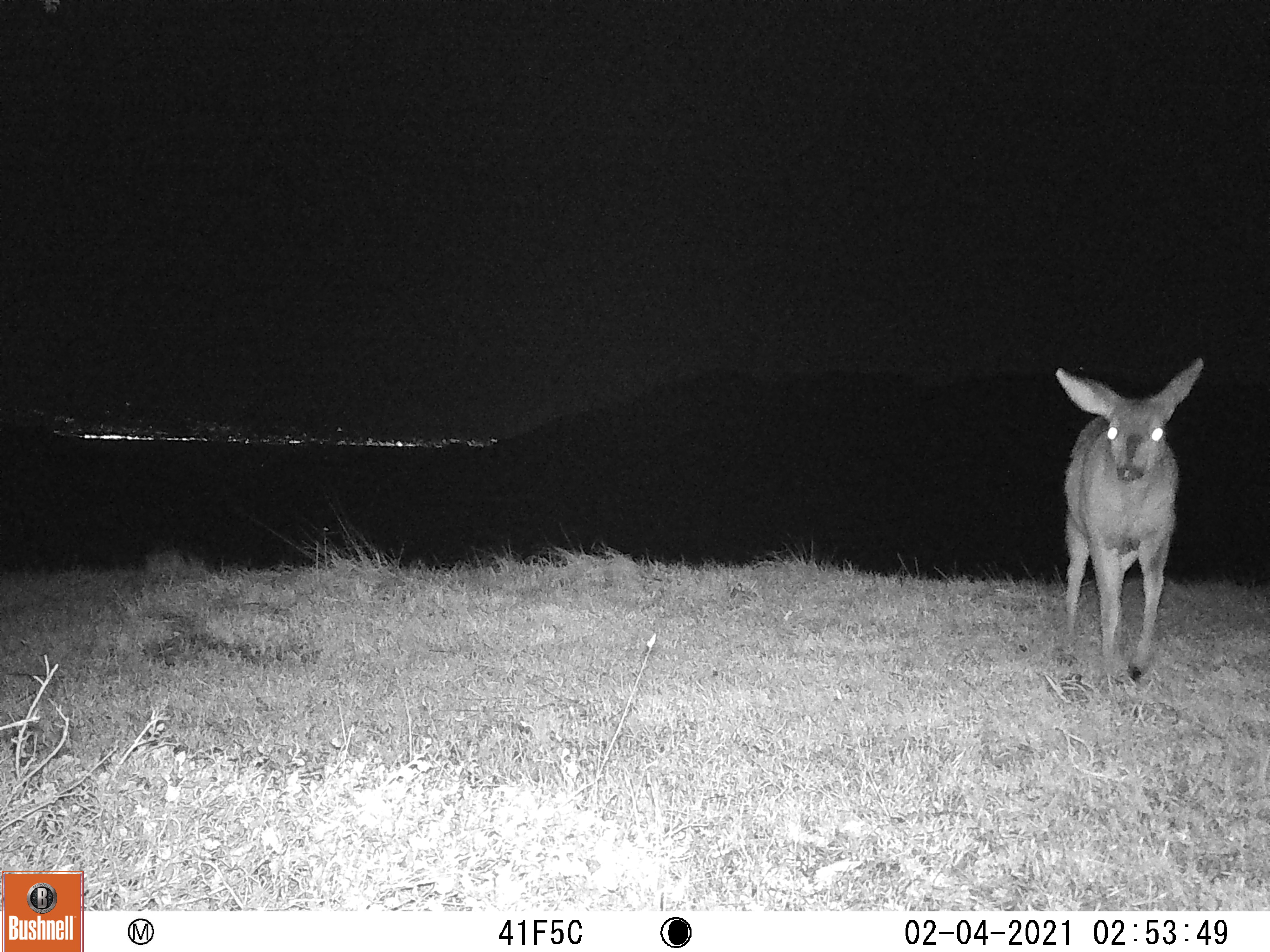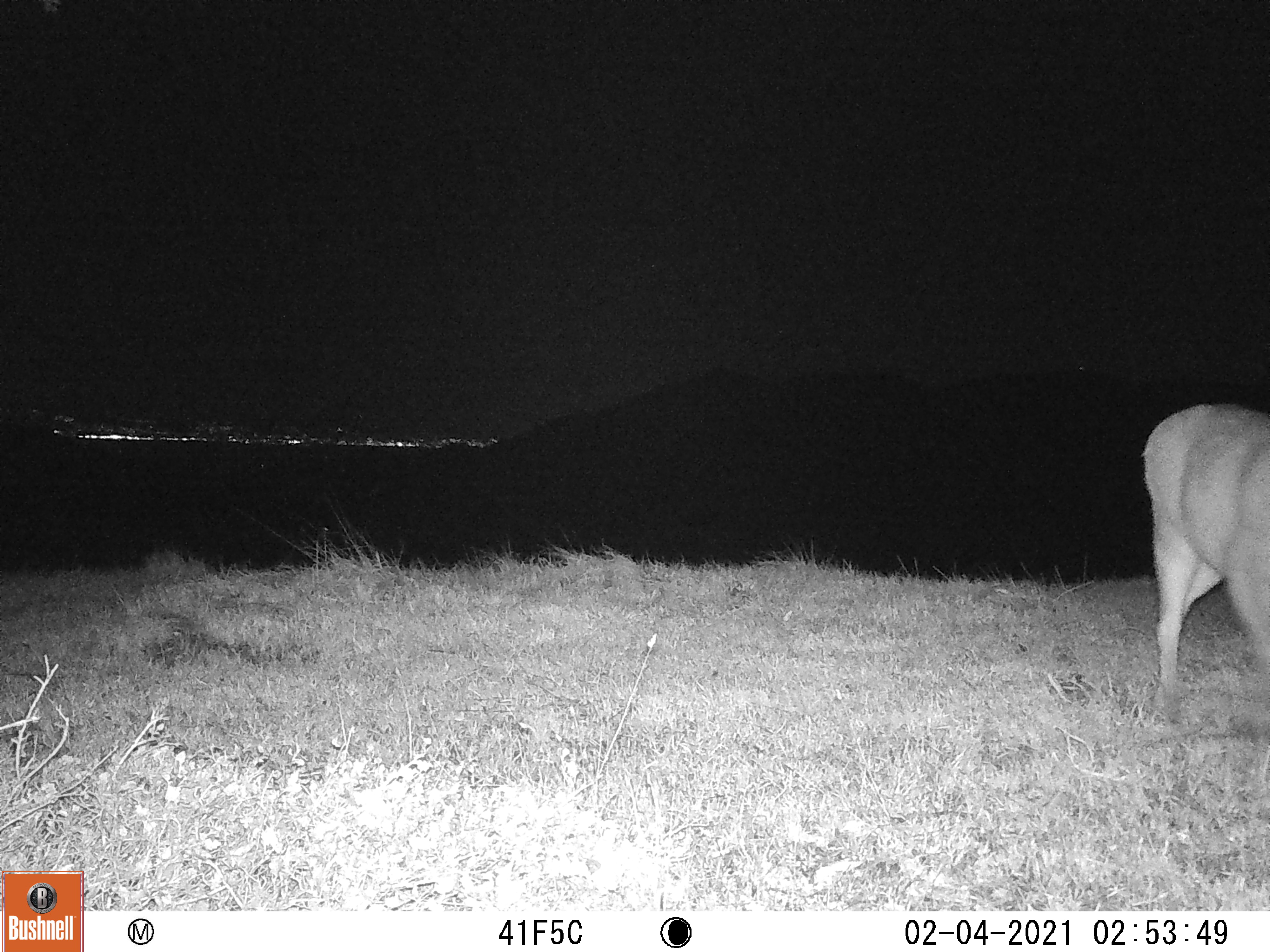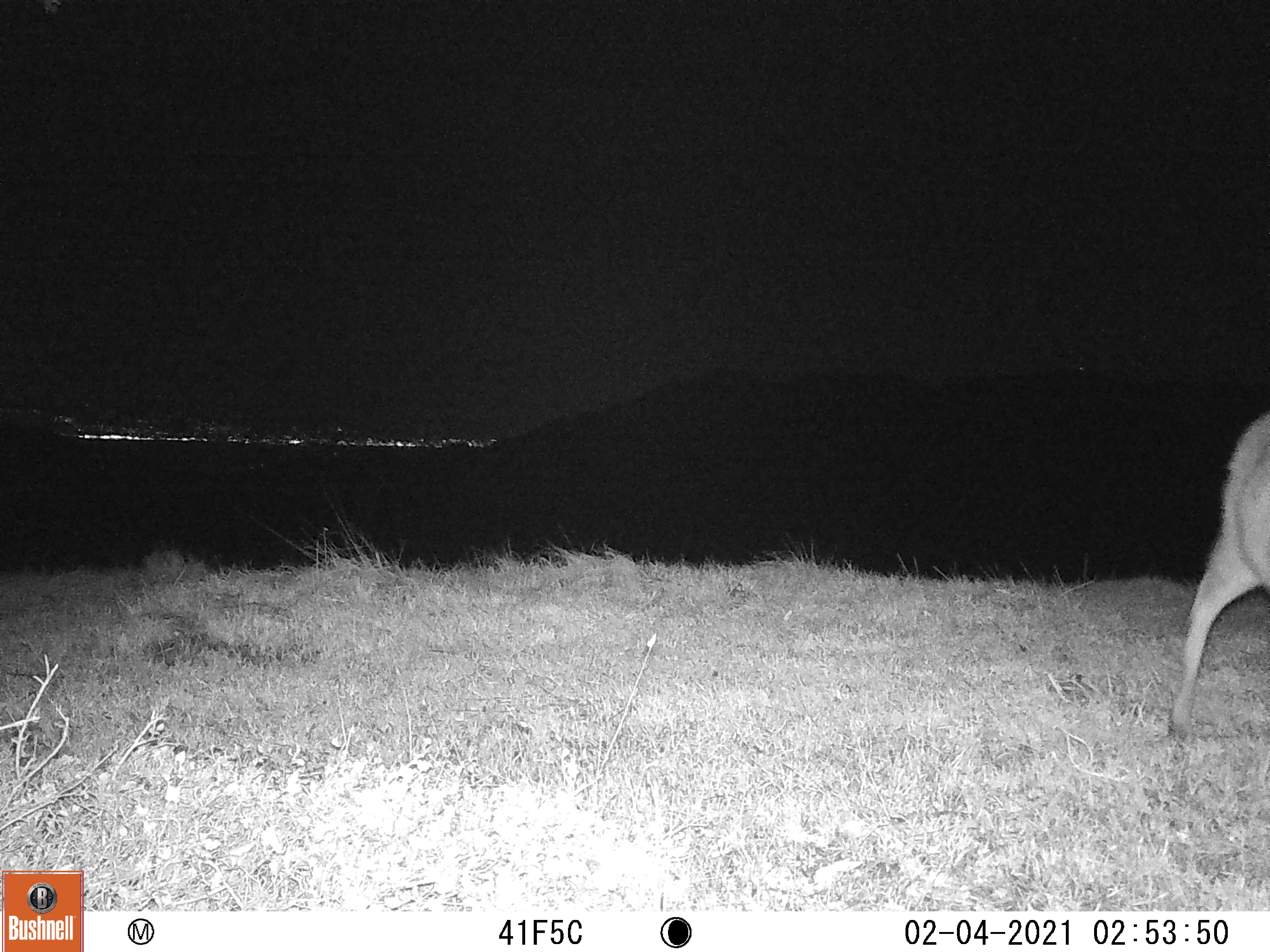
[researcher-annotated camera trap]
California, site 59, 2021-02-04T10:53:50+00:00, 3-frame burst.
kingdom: Animalia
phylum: Chordata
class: Mammalia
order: Artiodactyla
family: Cervidae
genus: Odocoileus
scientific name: Odocoileus hemionus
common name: mule deer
Mule deer (Odocoileus hemionus).